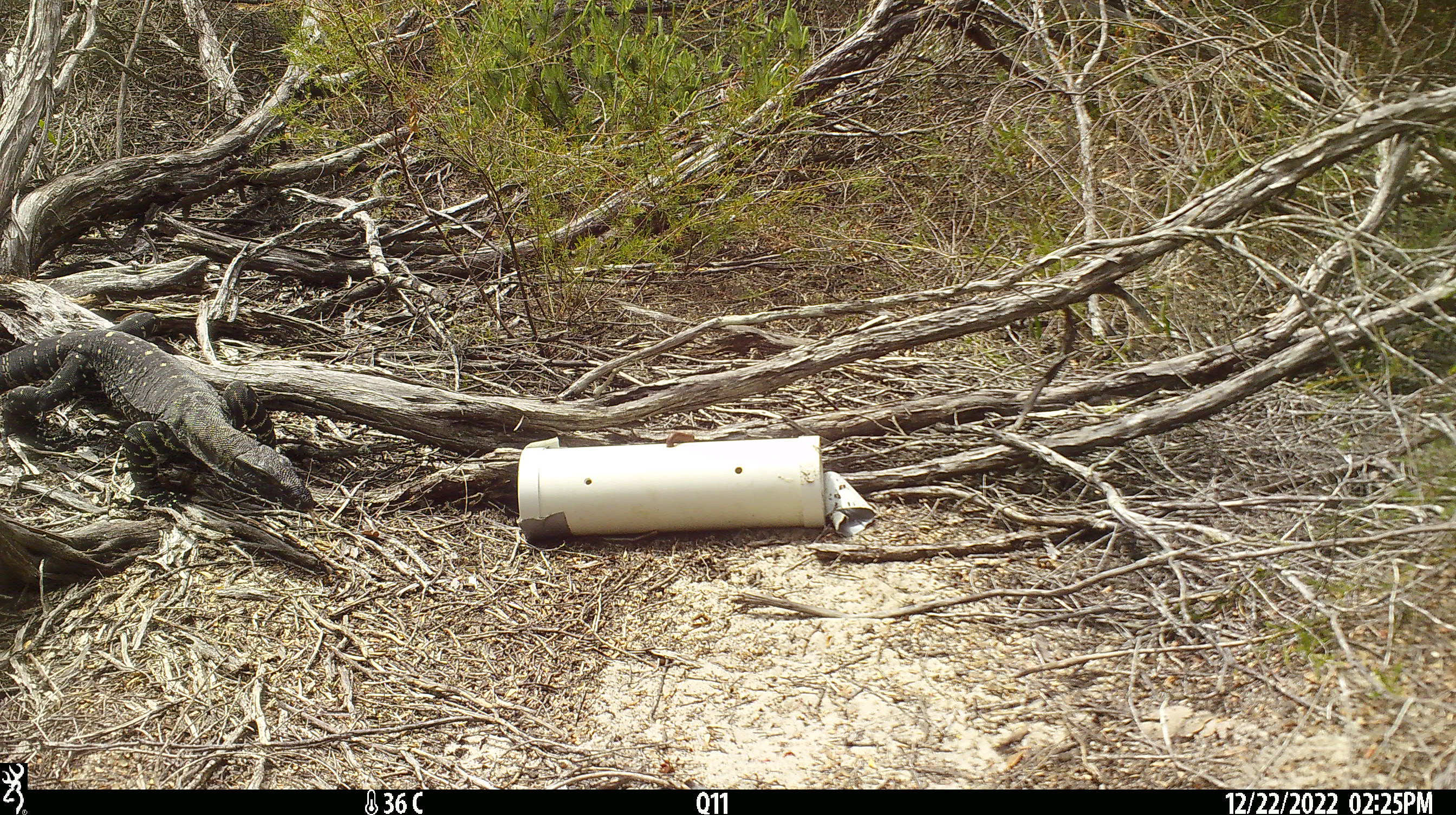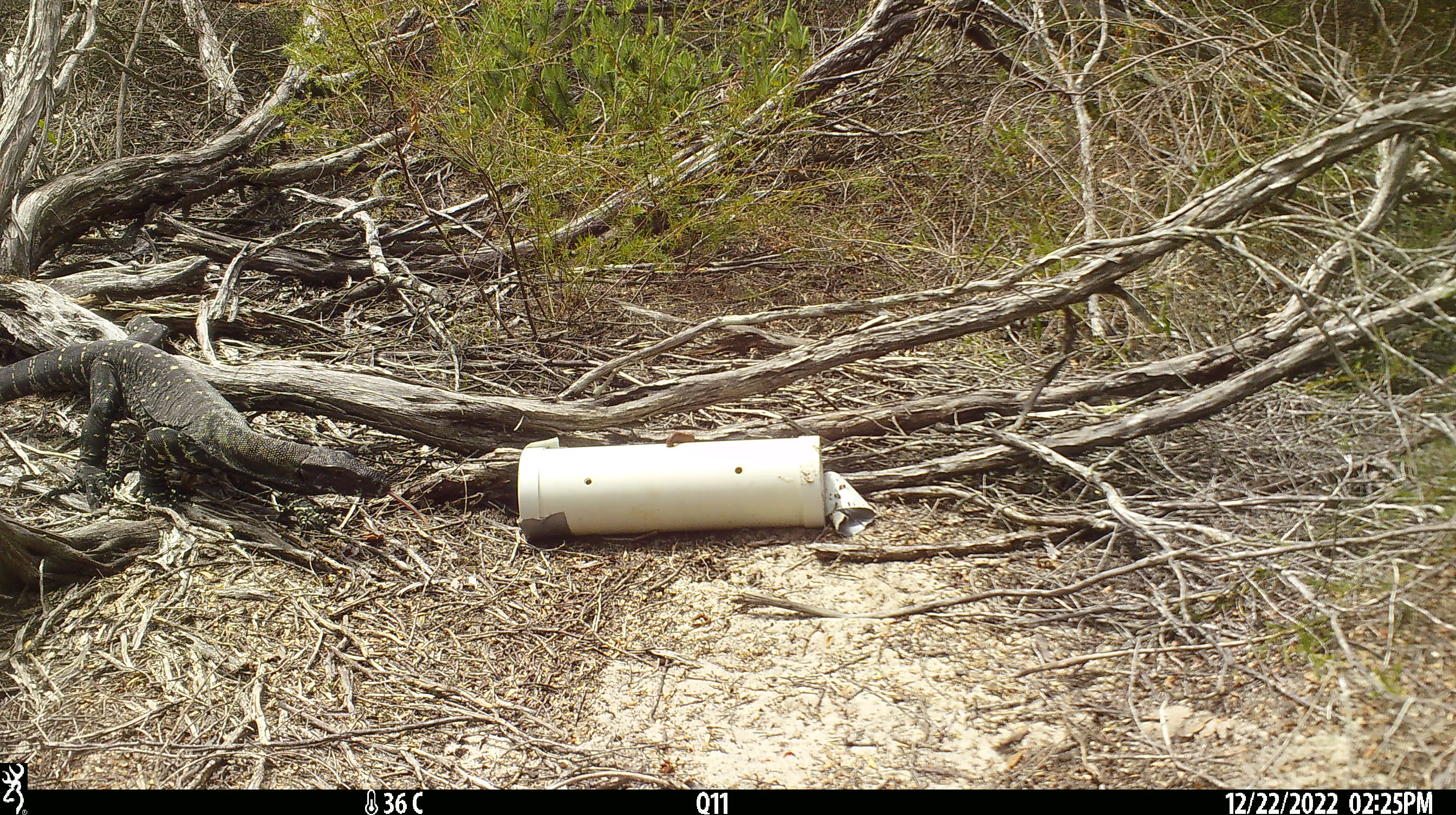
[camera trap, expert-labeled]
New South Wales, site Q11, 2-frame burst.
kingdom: Animalia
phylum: Chordata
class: Reptilia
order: Squamata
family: Varanidae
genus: Varanus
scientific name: Varanus varius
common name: lace monitor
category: goanna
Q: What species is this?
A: Goanna (lace monitor) (Varanus varius).